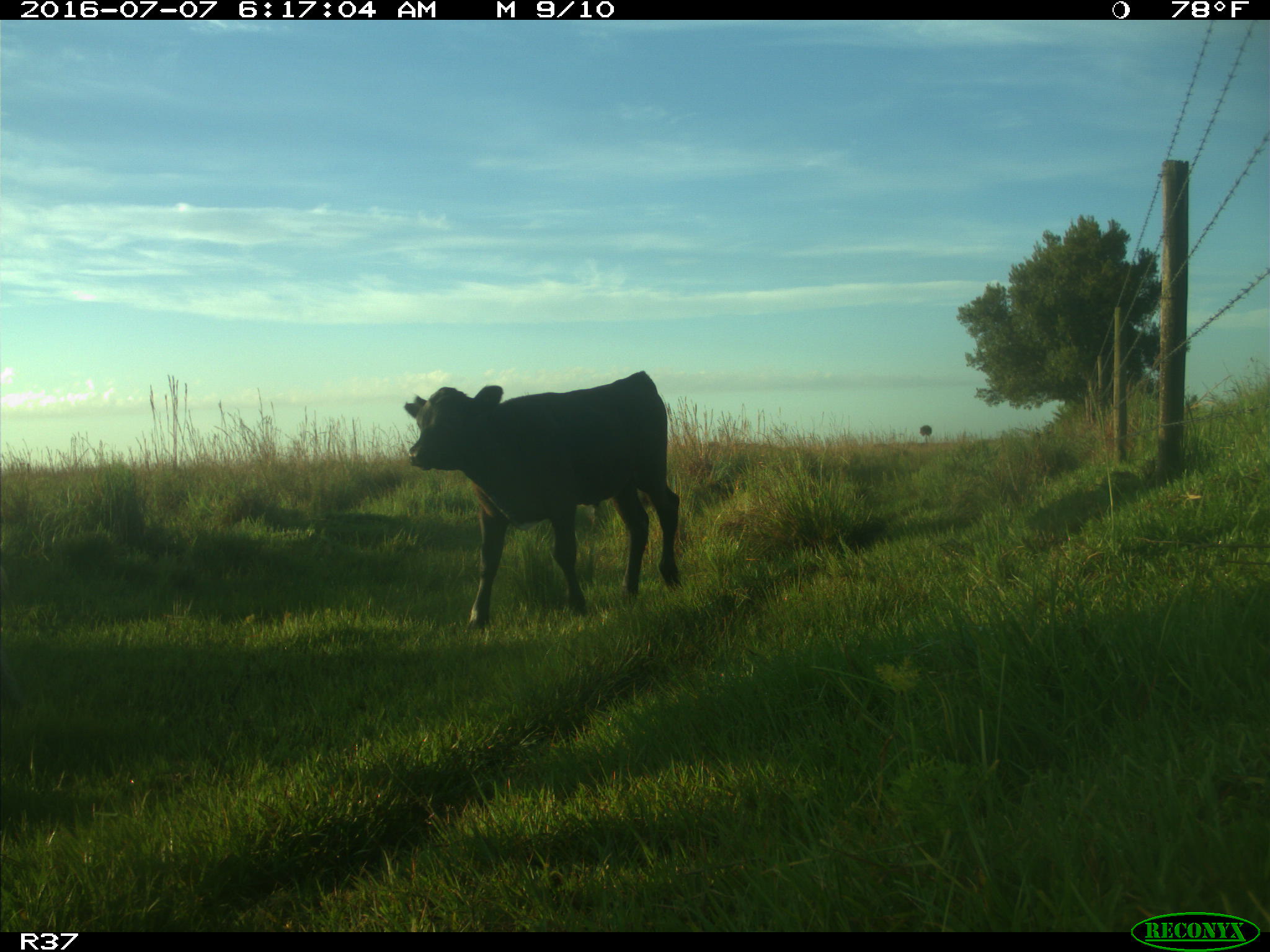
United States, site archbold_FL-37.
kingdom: Animalia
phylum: Chordata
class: Mammalia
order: Artiodactyla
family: Bovidae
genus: Bos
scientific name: Bos taurus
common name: domestic cow